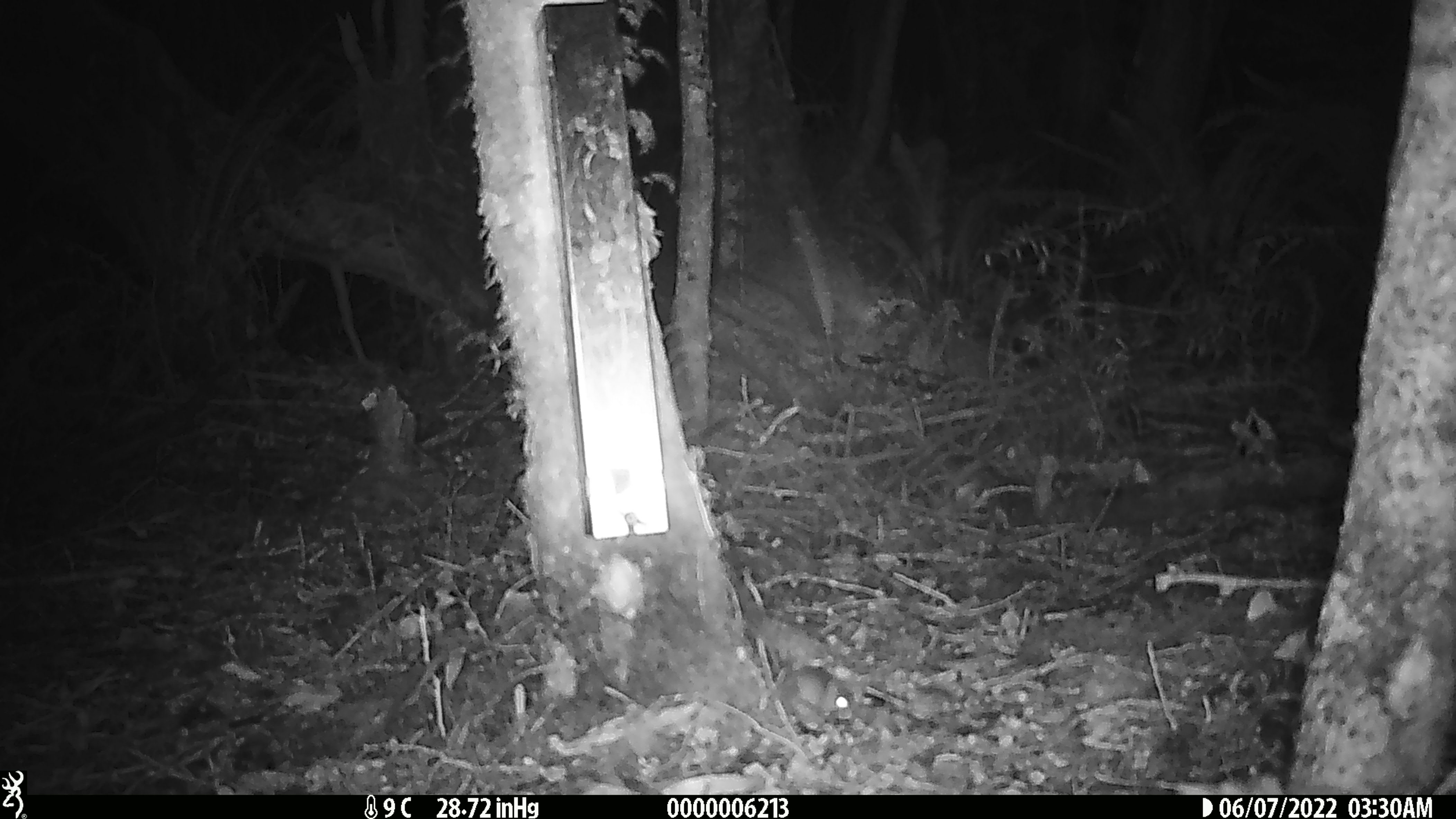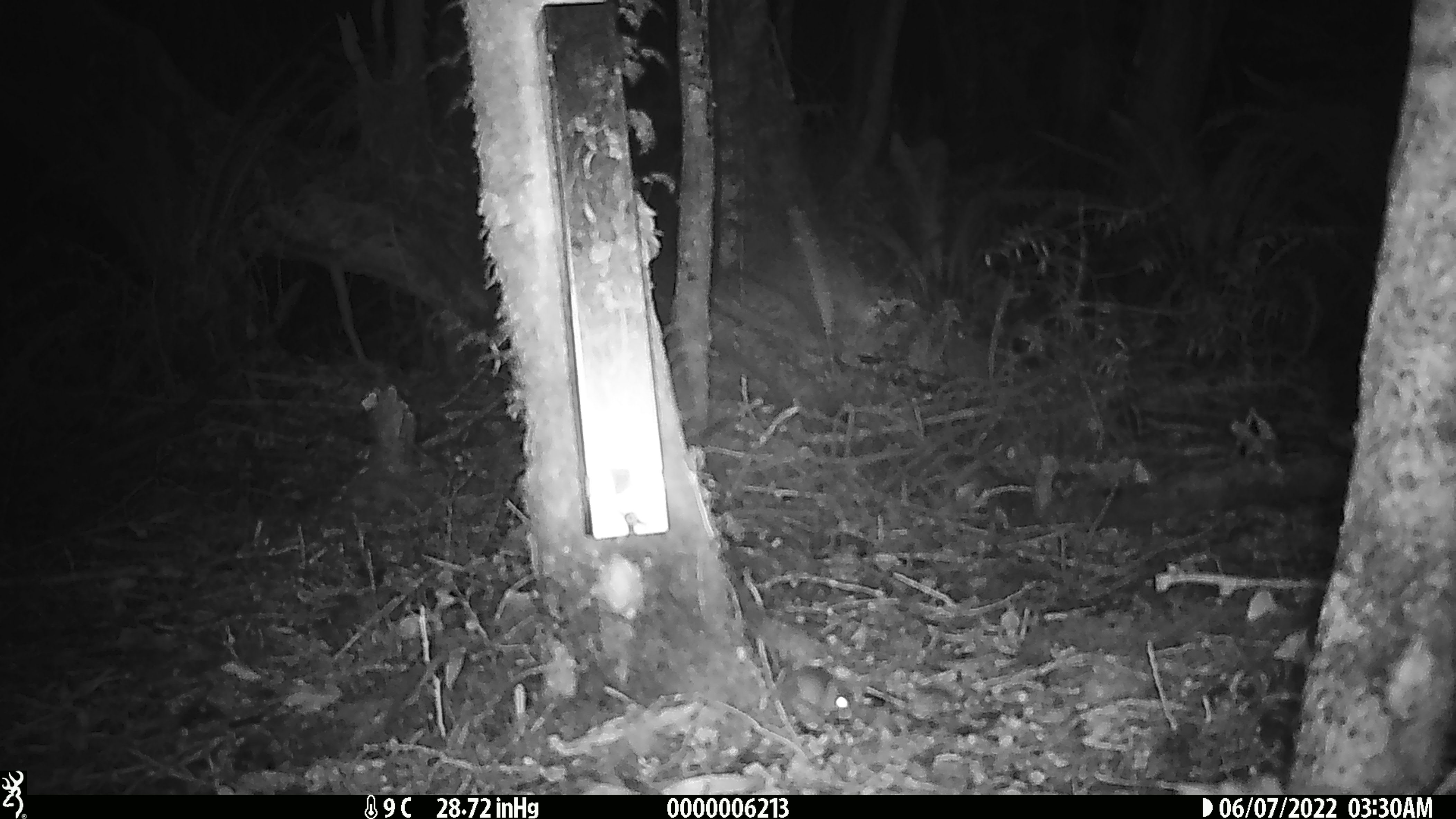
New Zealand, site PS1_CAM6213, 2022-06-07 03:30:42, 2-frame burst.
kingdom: Animalia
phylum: Chordata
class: Mammalia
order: Rodentia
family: Muridae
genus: Mus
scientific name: Mus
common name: mouse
Mouse (Mus).